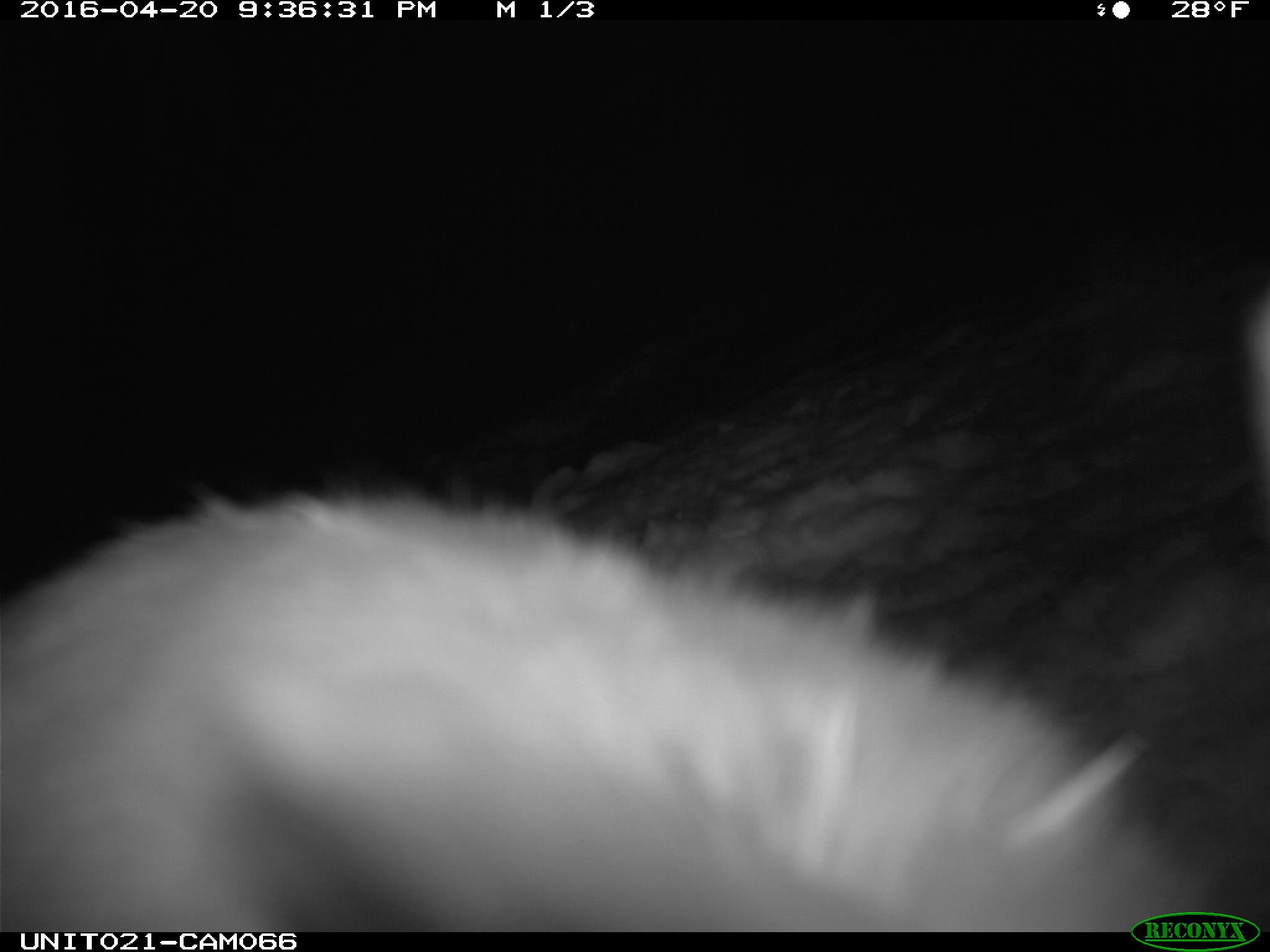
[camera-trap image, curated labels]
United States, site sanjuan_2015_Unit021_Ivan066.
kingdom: Animalia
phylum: Chordata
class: Mammalia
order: Lagomorpha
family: Leporidae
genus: Lepus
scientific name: Lepus americanus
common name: snowshoe hare